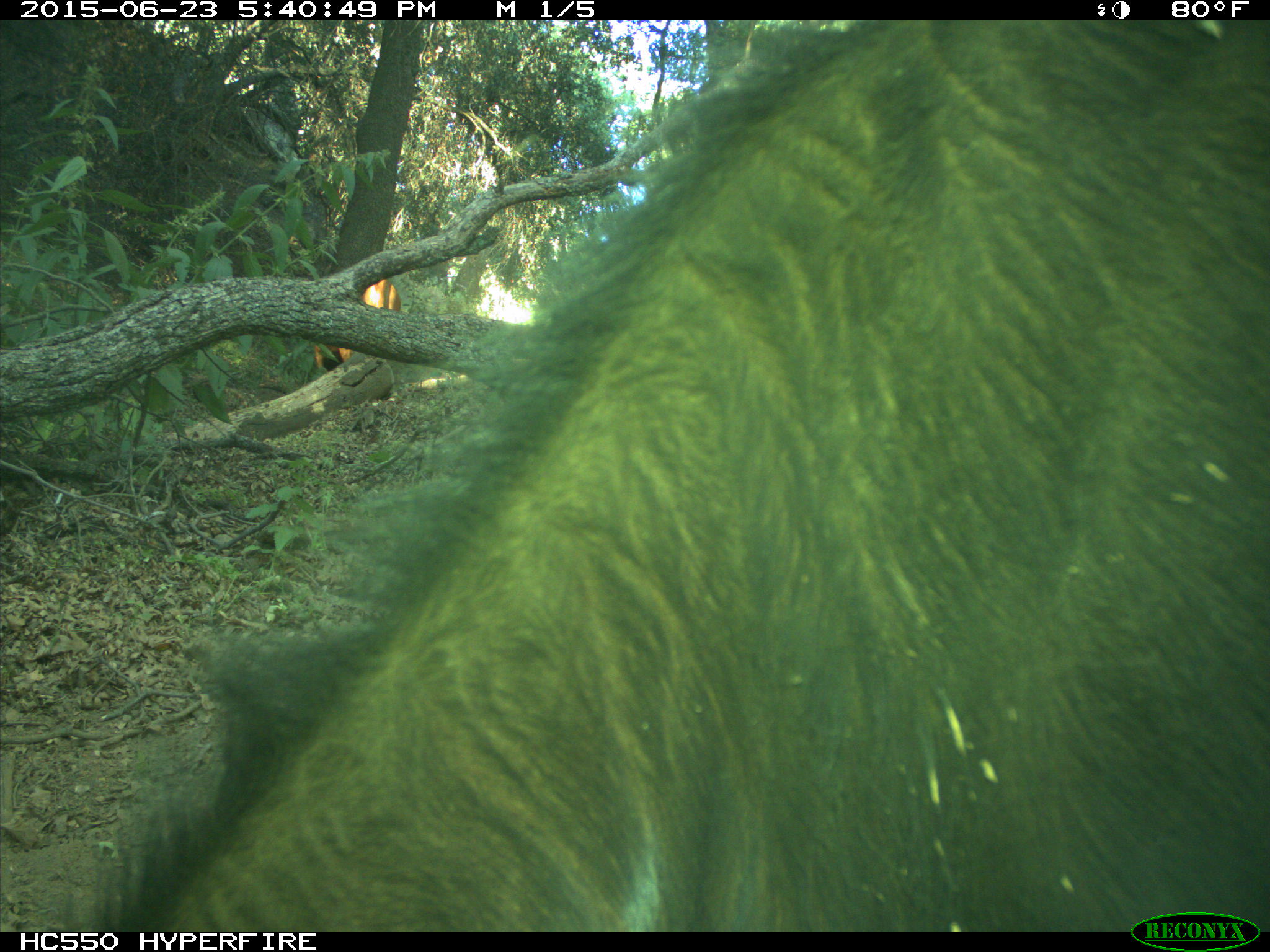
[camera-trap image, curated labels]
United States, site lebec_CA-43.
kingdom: Animalia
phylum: Chordata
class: Mammalia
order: Artiodactyla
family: Bovidae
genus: Bos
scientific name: Bos taurus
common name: domestic cow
Bos taurus (domestic cow).